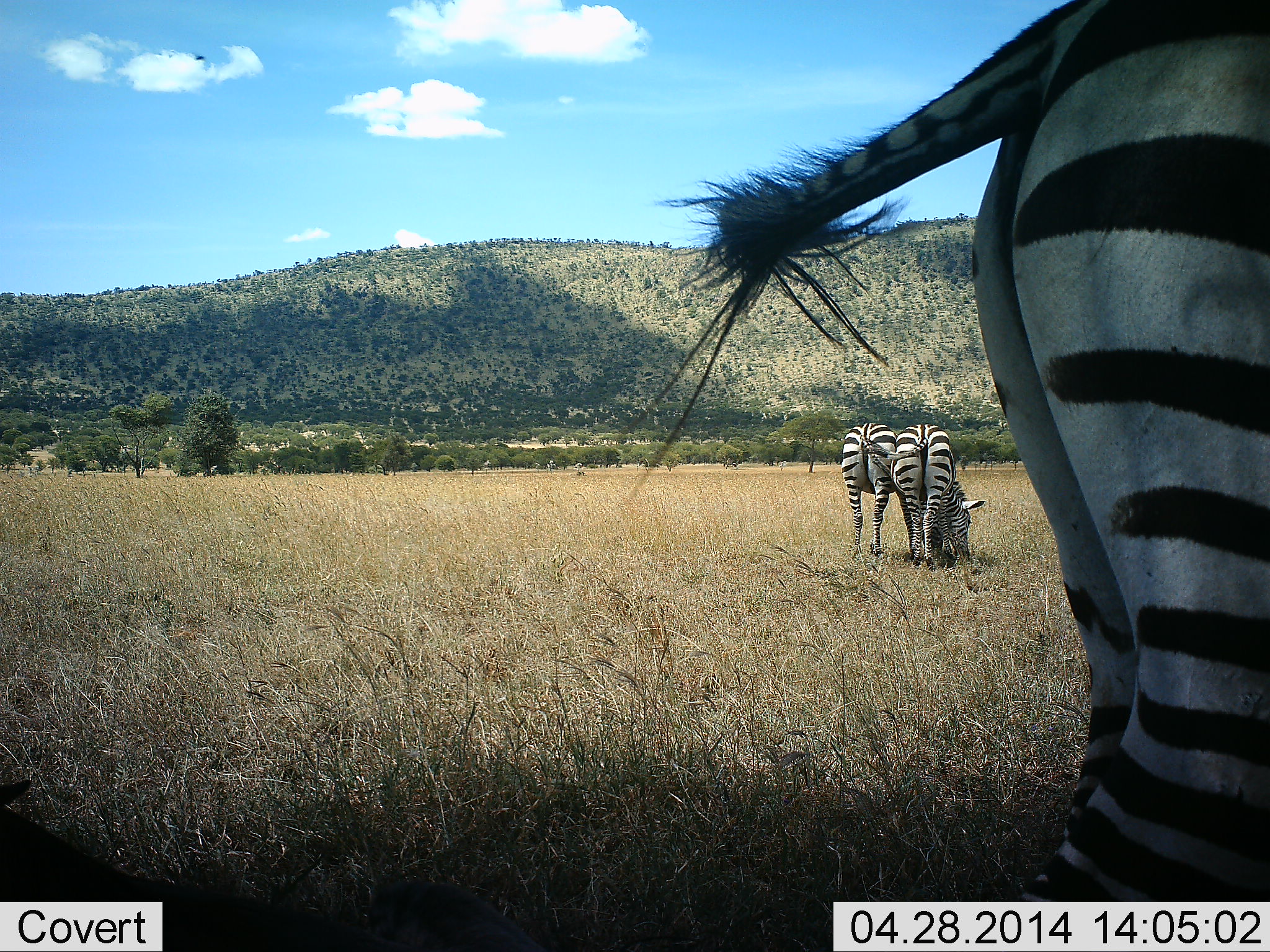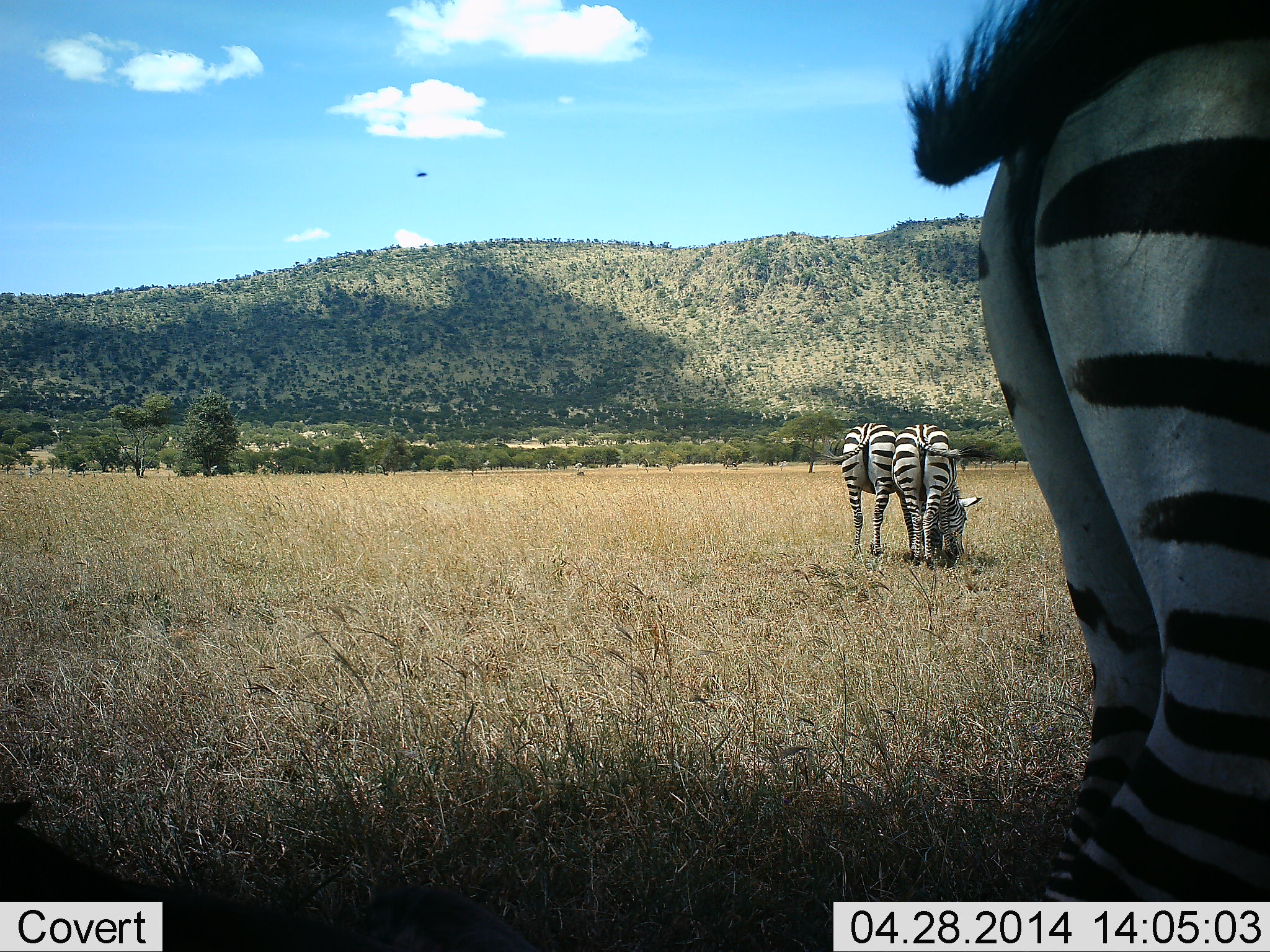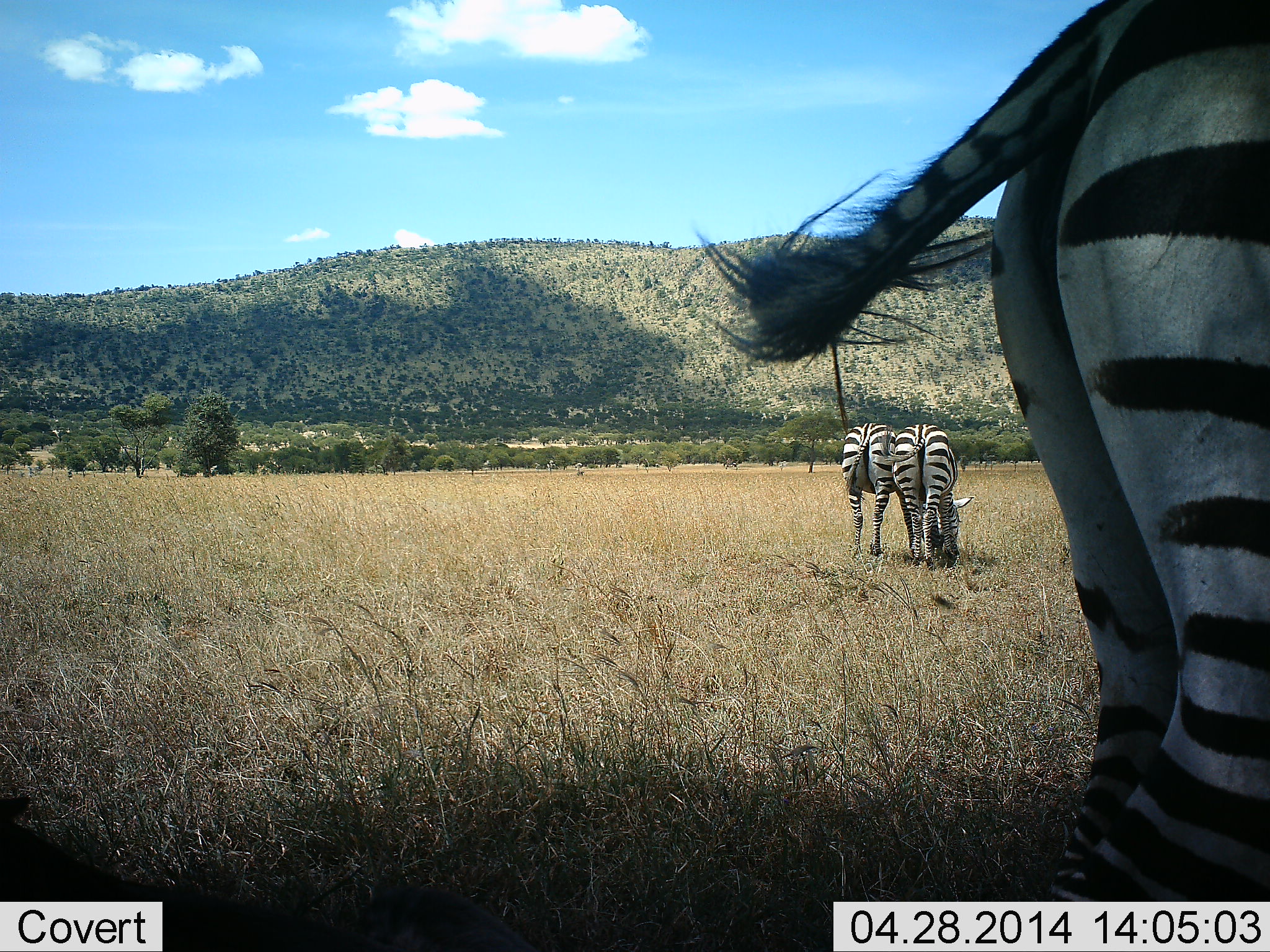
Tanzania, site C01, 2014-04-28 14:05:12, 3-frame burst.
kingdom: Animalia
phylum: Chordata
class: Mammalia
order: Perissodactyla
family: Equidae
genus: Equus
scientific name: Equus quagga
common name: plains zebra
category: zebra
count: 3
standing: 55%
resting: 0%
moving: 0%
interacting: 9%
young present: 0%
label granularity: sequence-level